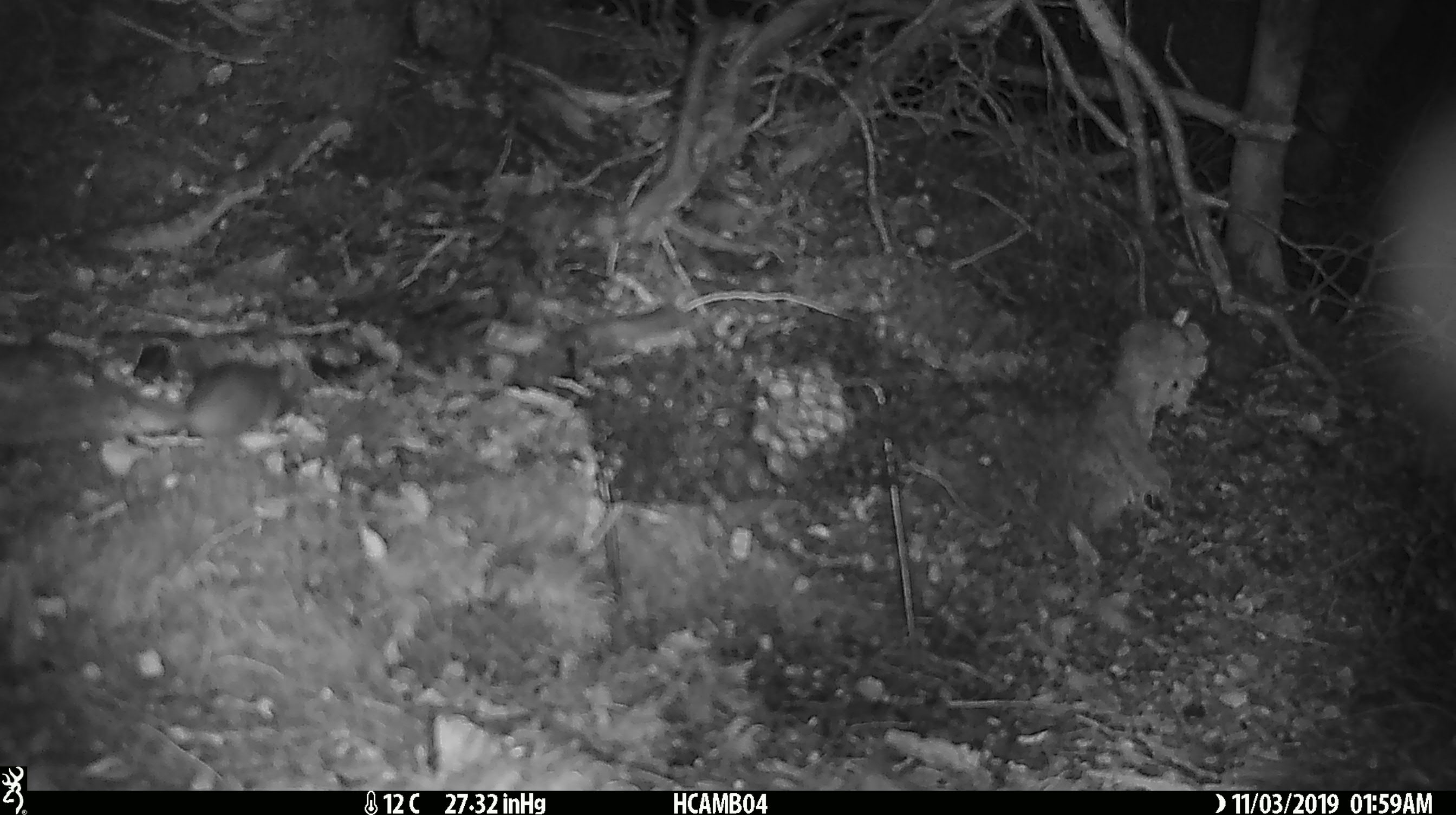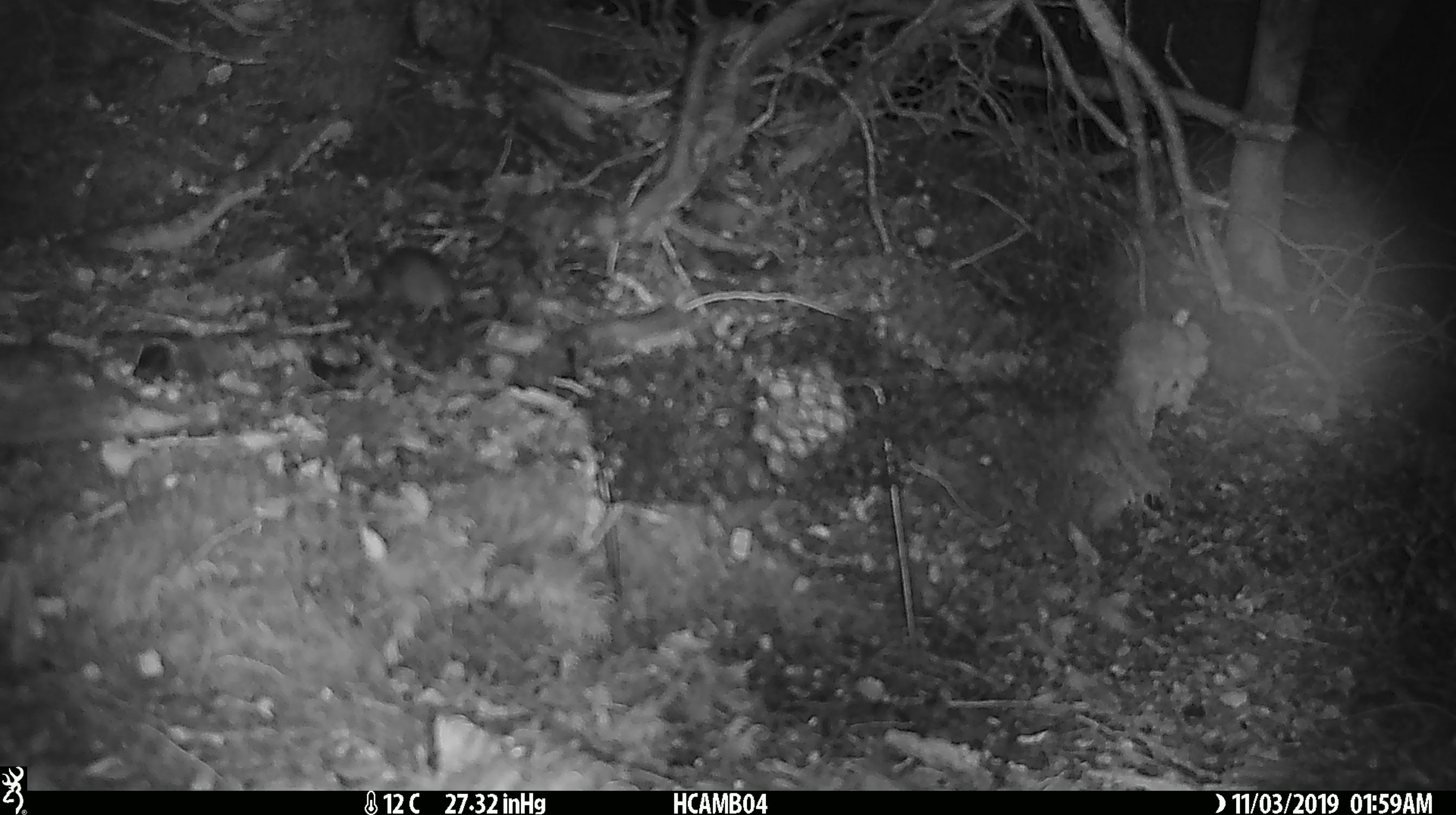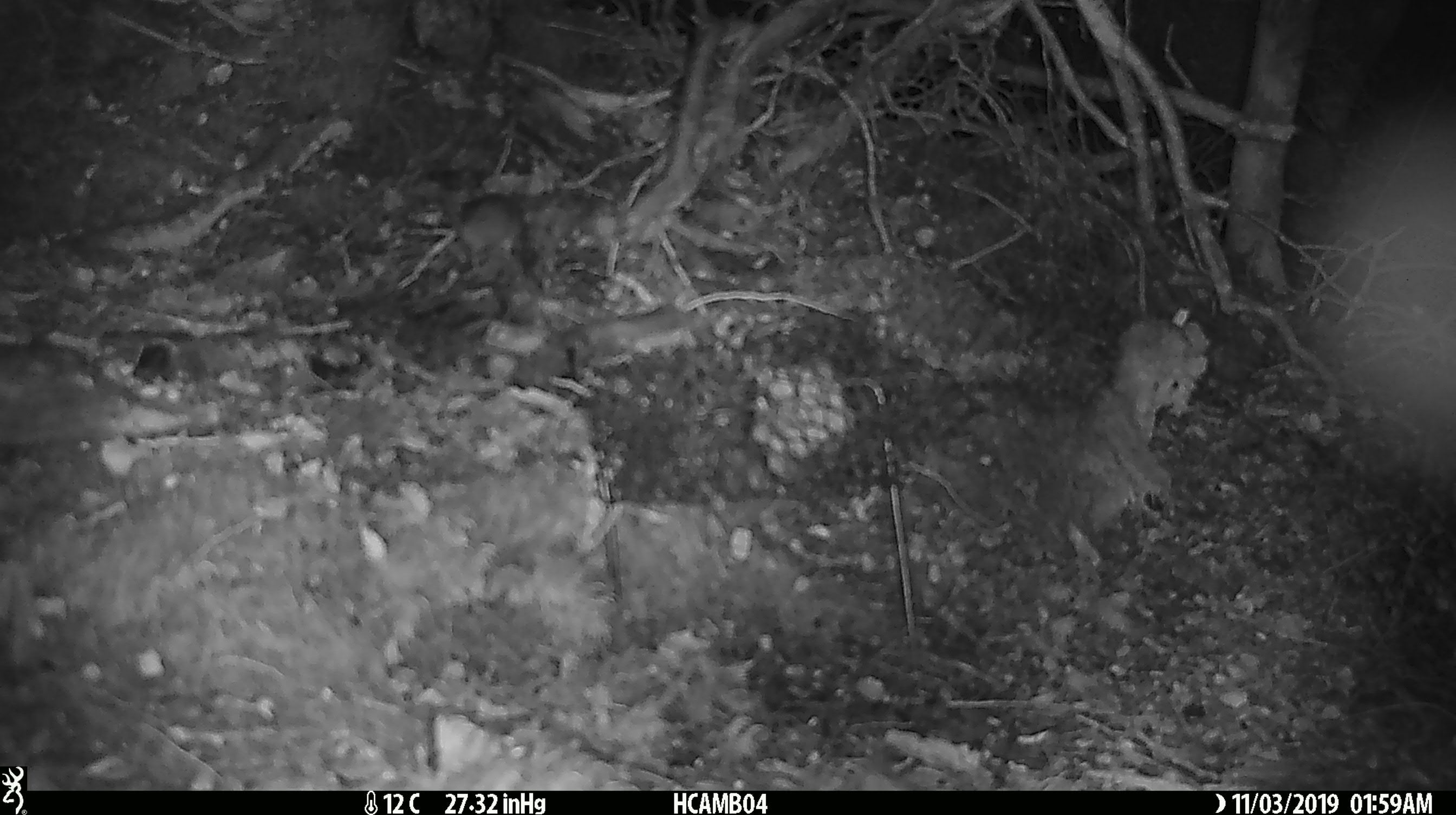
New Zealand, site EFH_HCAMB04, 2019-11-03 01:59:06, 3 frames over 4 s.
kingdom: Animalia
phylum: Chordata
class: Mammalia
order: Rodentia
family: Muridae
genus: Mus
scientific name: Mus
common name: mouse